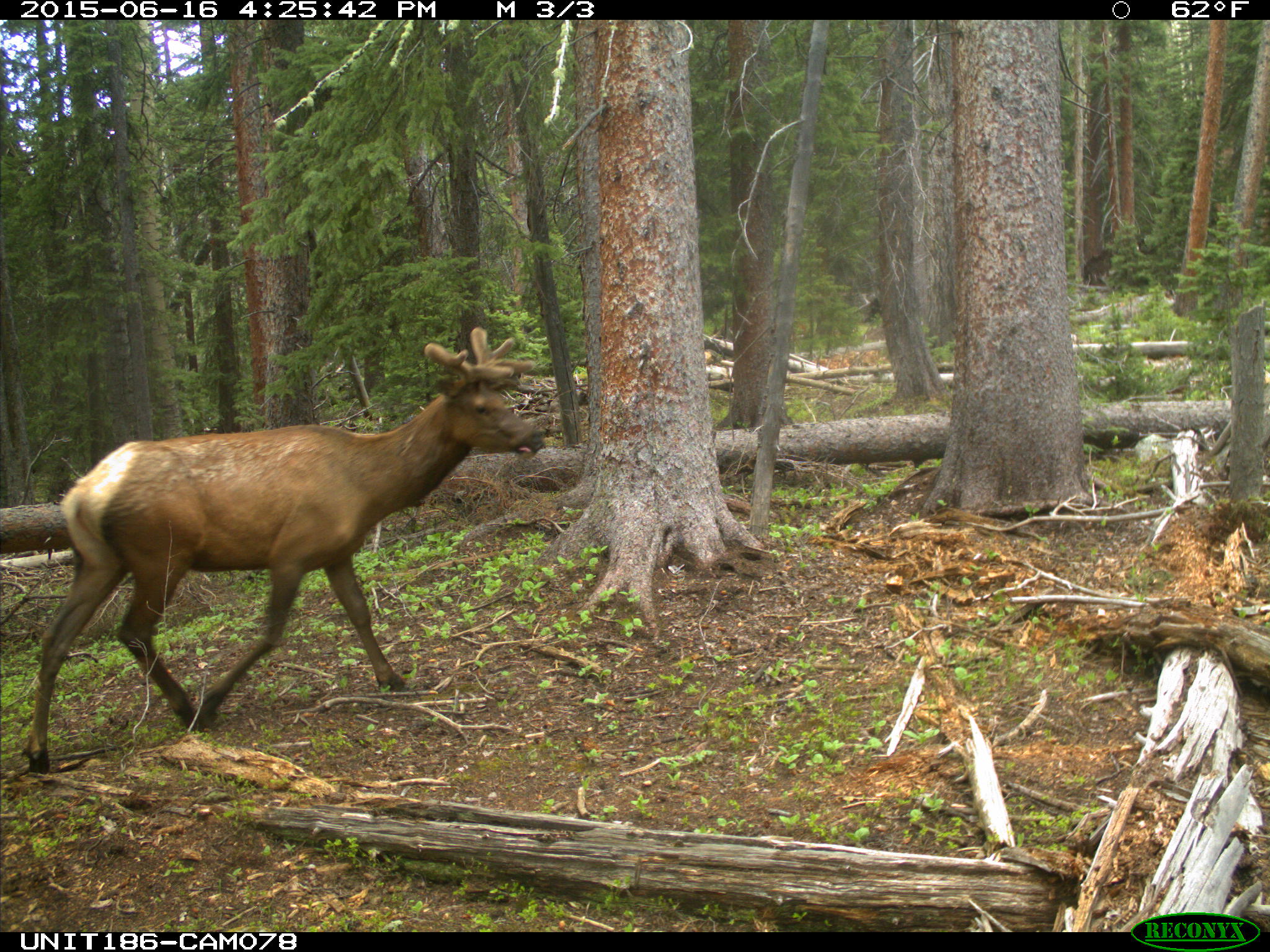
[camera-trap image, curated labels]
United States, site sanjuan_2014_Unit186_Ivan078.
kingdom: Animalia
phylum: Chordata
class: Mammalia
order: Artiodactyla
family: Cervidae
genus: Cervus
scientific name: Cervus elaphus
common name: red deer